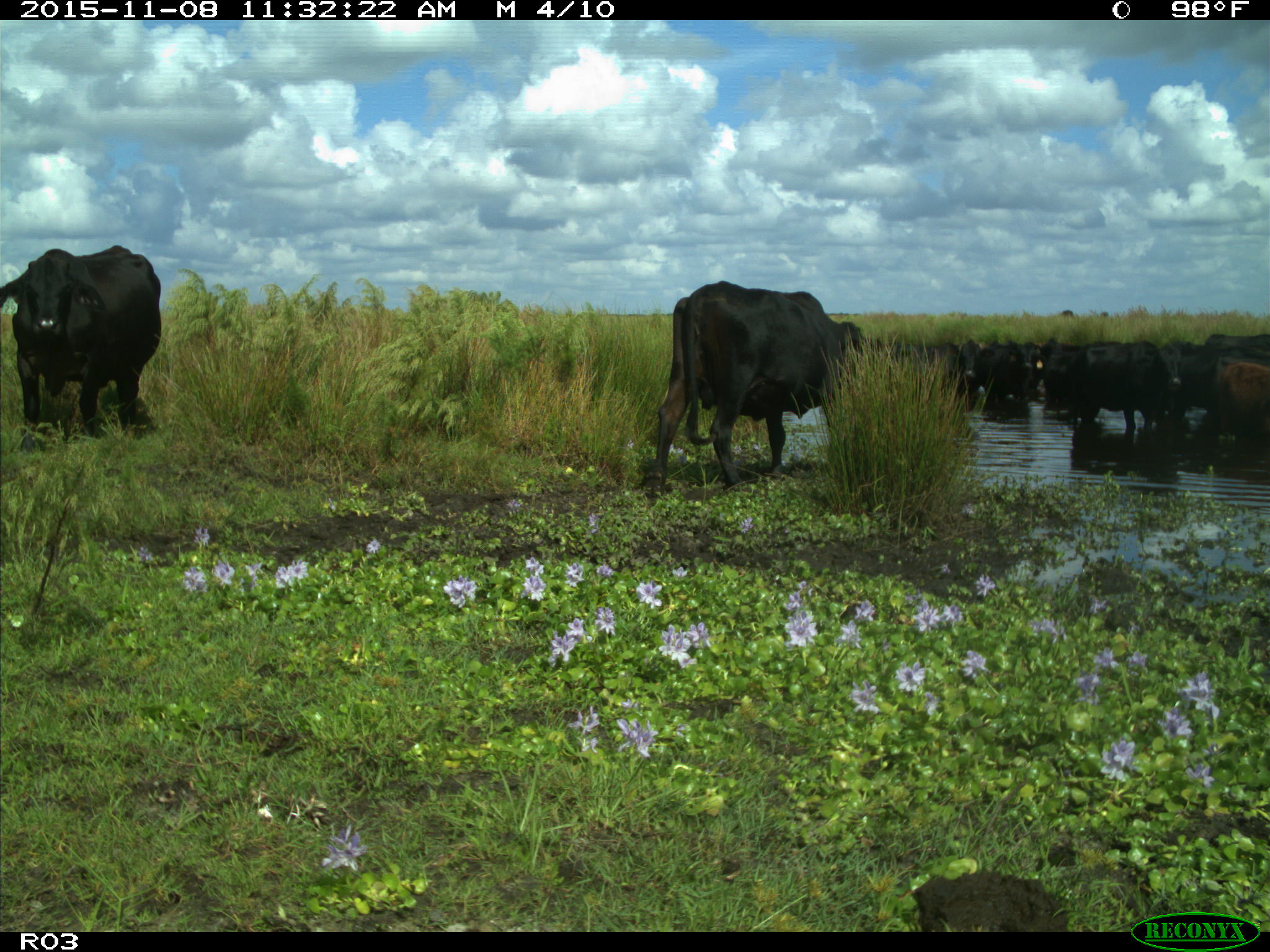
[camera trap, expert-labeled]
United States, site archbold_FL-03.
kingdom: Animalia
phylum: Chordata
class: Mammalia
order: Artiodactyla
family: Bovidae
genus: Bos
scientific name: Bos taurus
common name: domestic cow